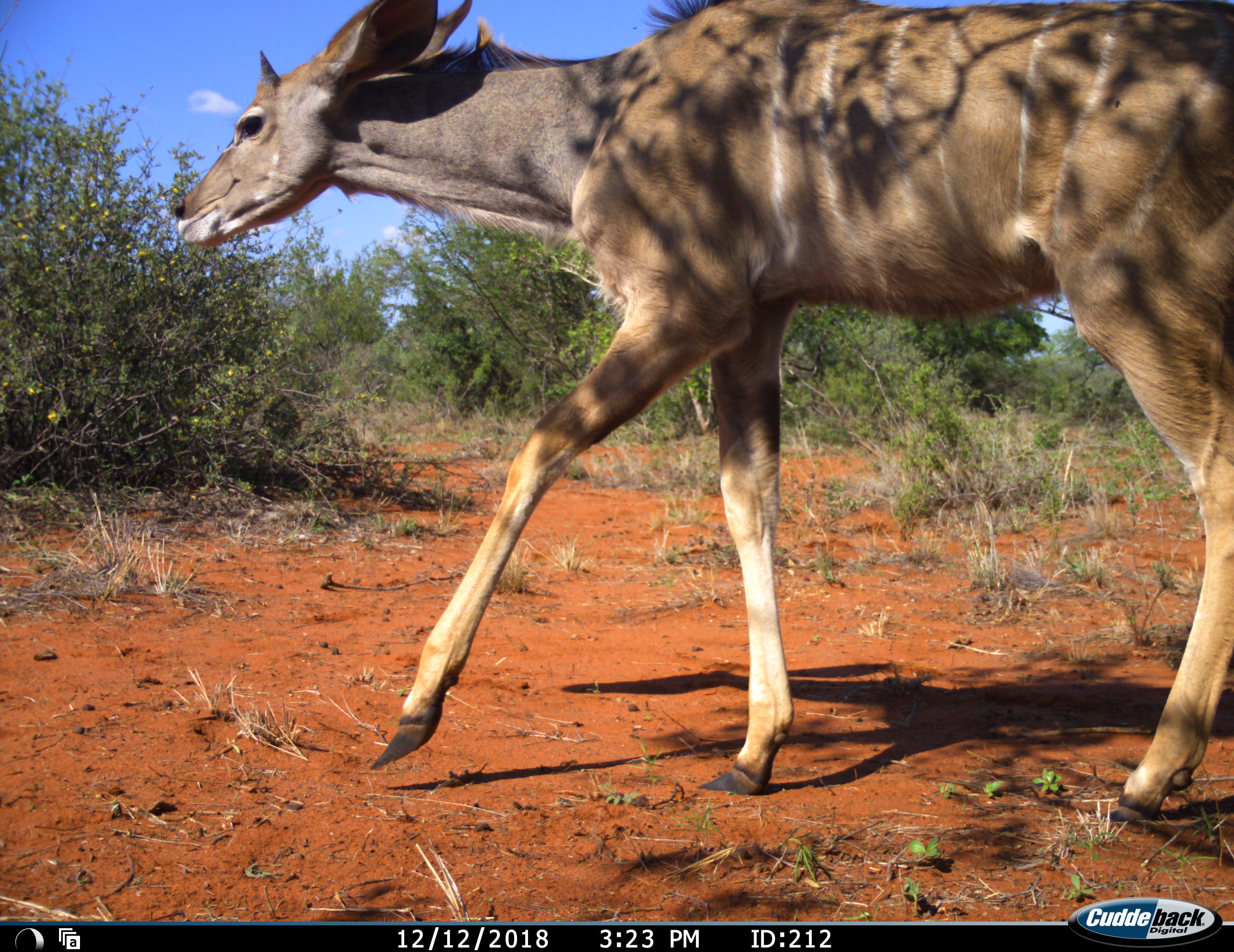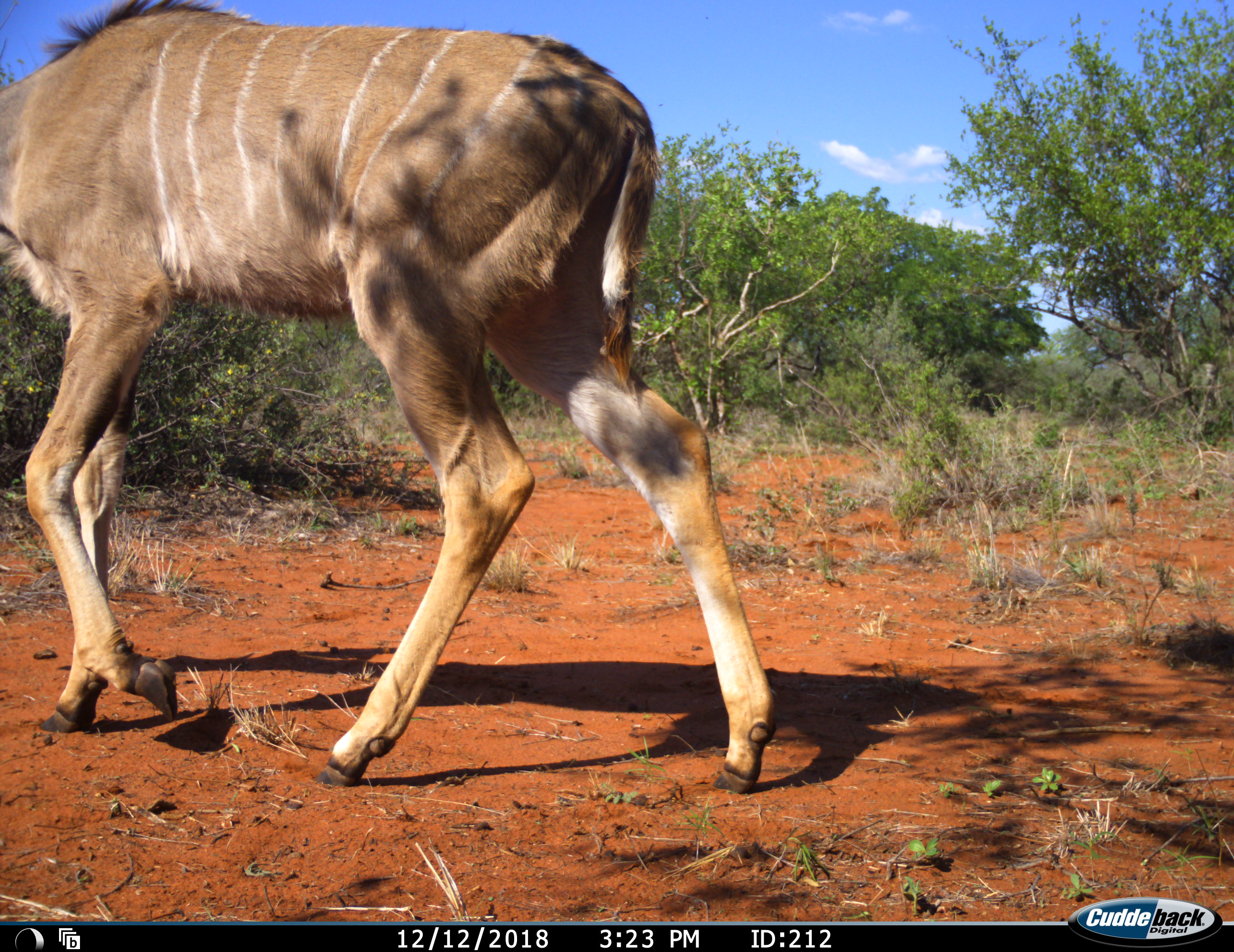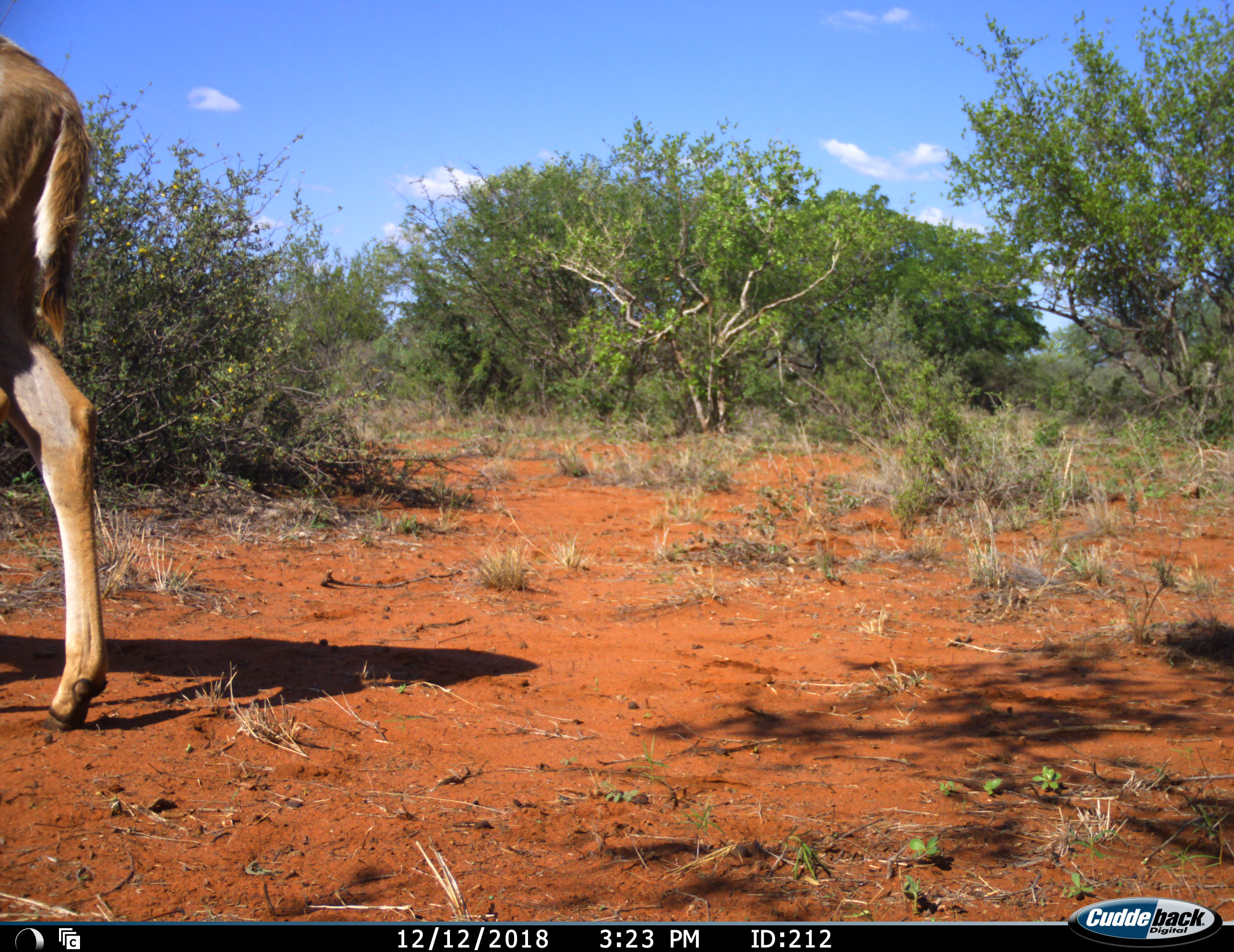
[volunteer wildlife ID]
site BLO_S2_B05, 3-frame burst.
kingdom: Animalia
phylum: Chordata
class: Mammalia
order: Artiodactyla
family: Bovidae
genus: Tragelaphus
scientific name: Tragelaphus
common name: kudu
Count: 1.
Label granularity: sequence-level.